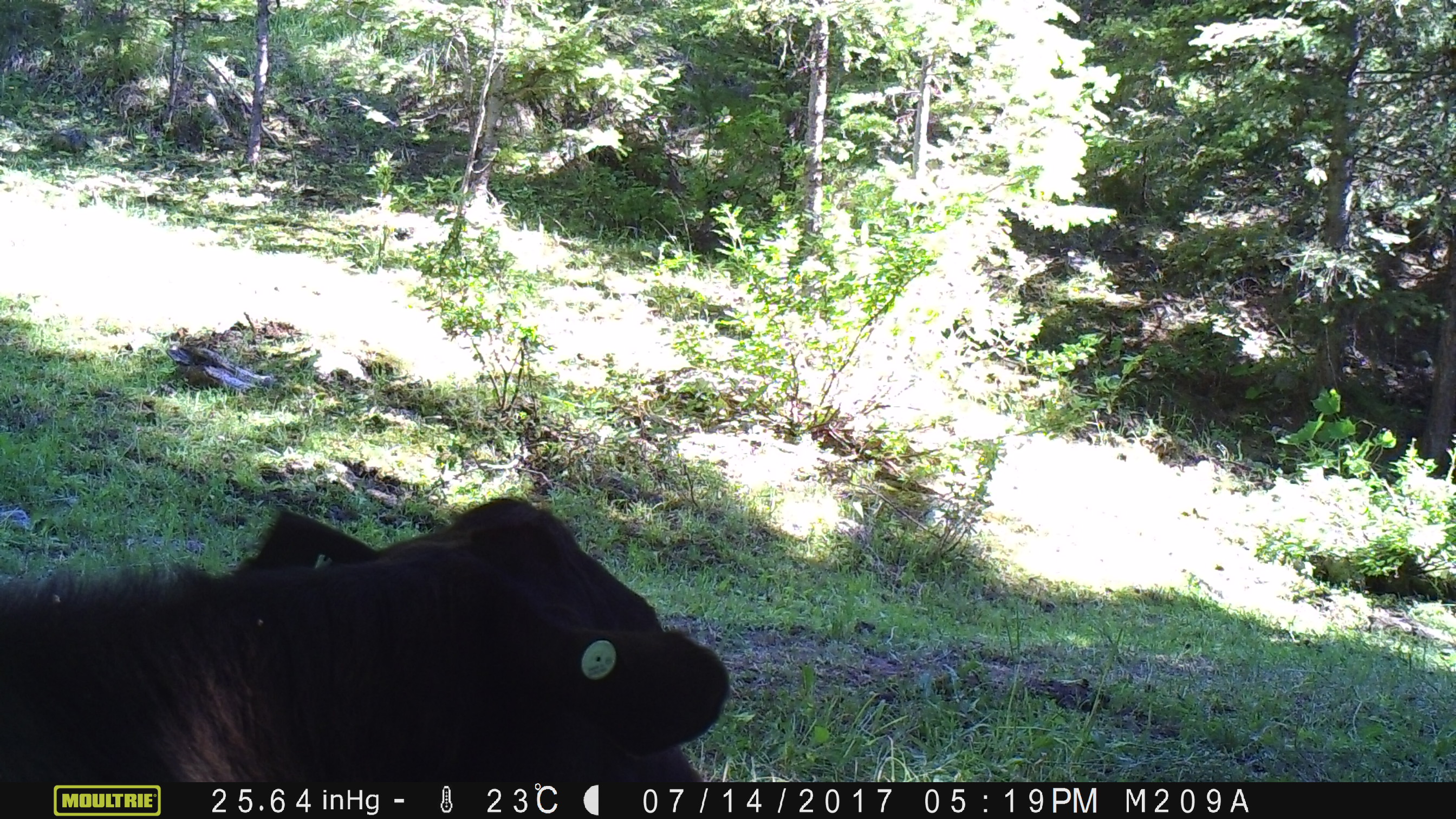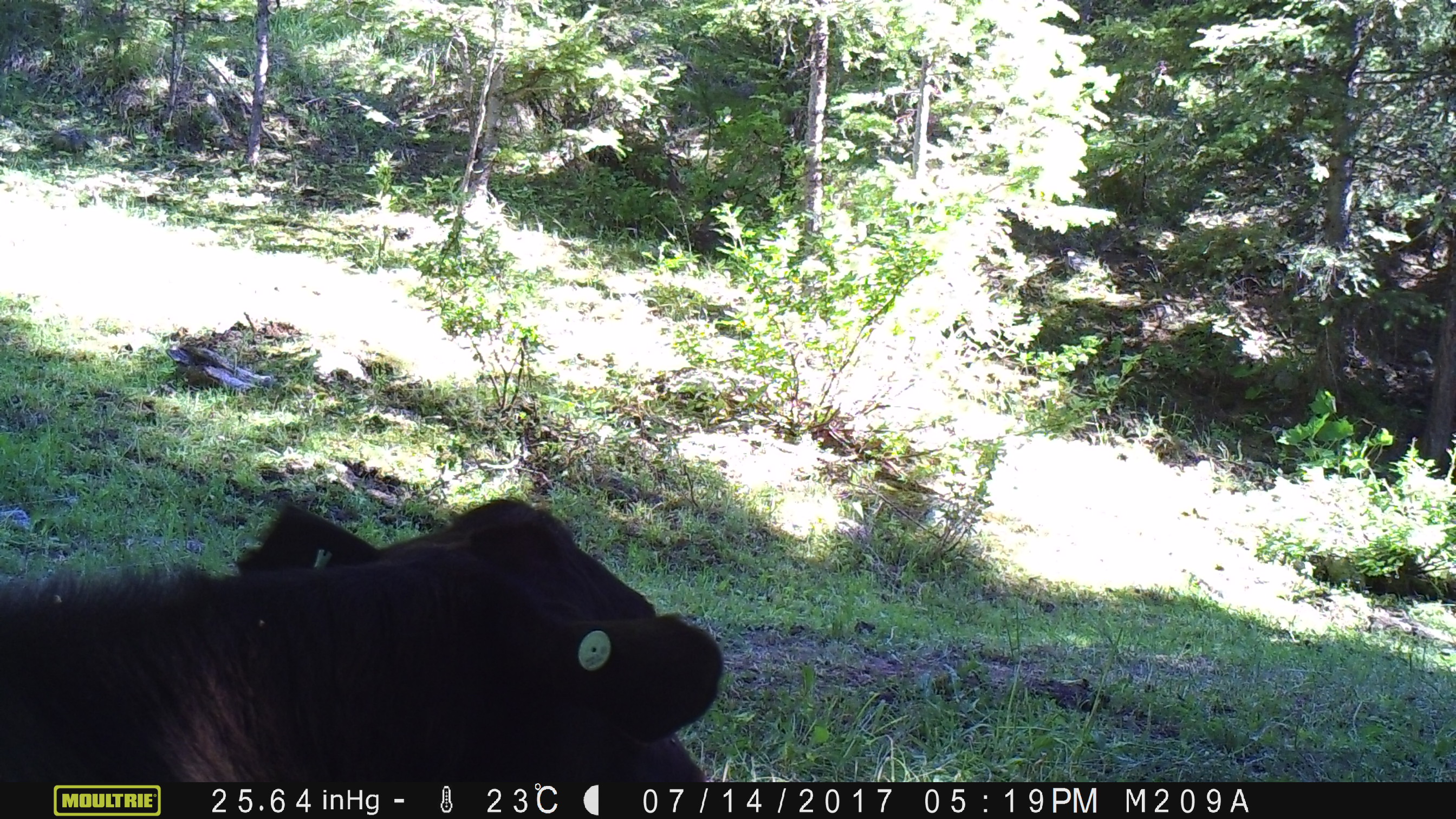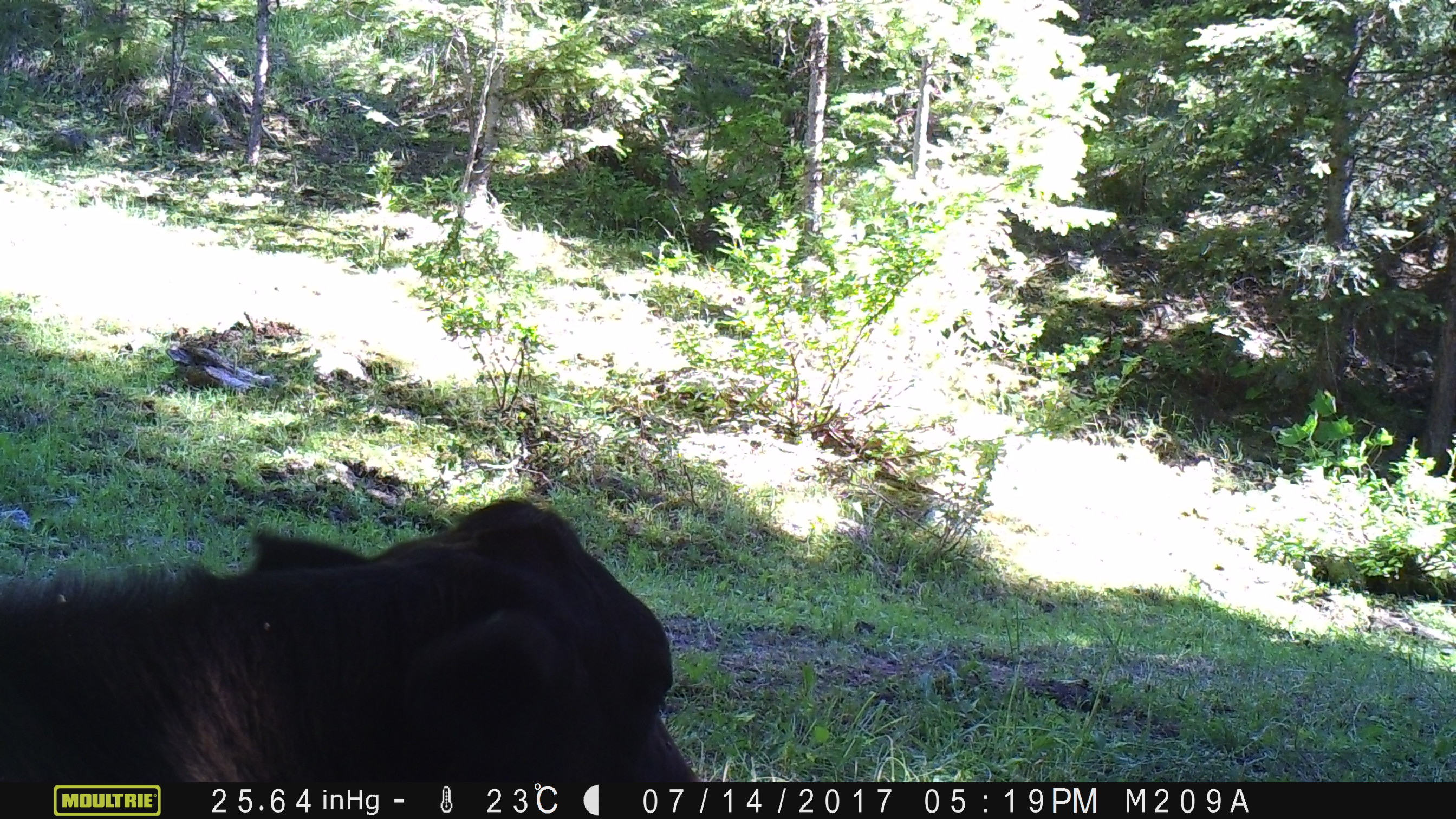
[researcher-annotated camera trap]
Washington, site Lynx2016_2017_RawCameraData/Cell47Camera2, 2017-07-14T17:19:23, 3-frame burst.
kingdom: Animalia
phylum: Chordata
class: Mammalia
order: Artiodactyla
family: Bovidae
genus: Bos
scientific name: Bos taurus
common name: domestic cattle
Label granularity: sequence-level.